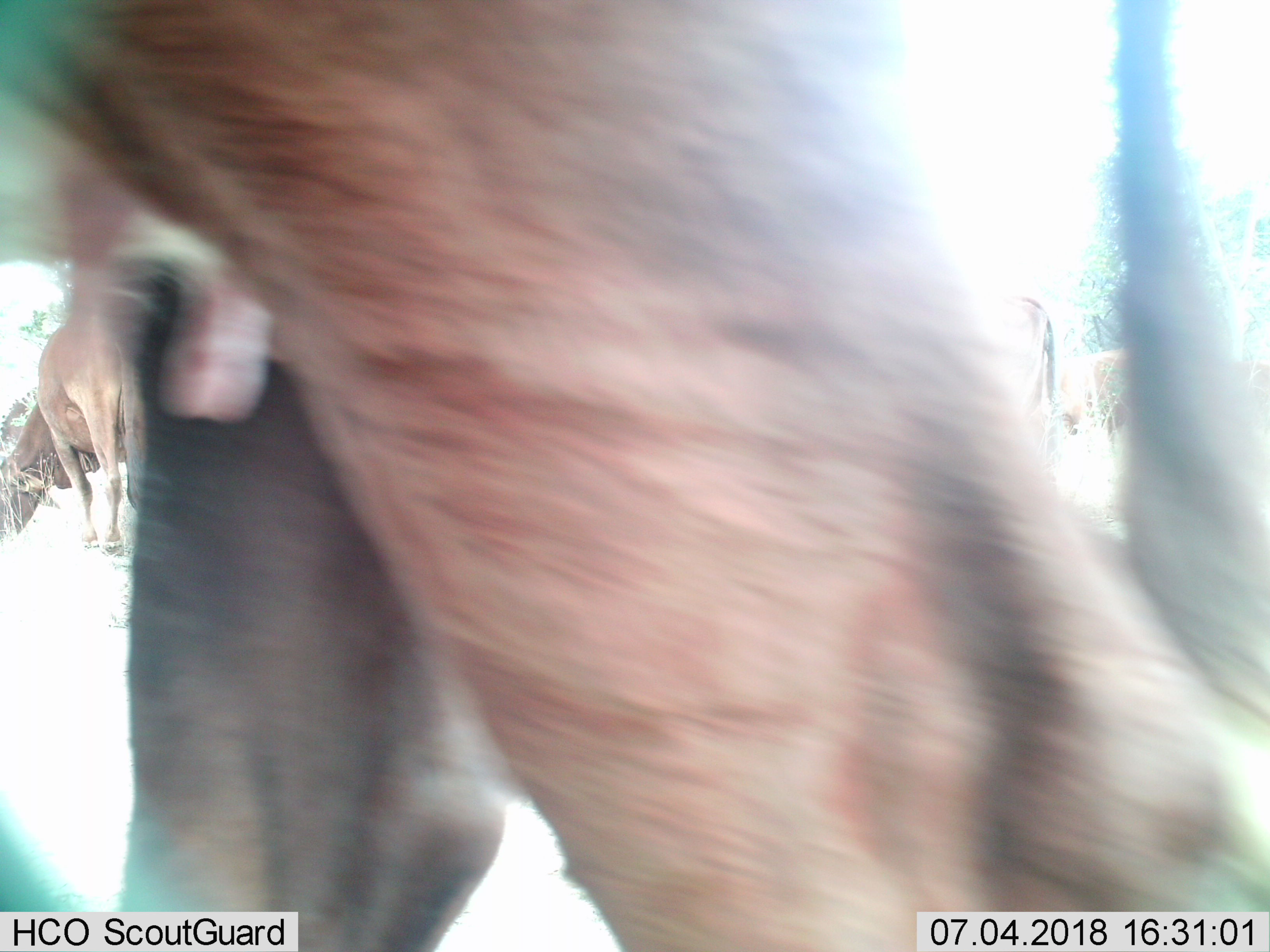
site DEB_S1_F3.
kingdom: Animalia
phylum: Chordata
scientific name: Vertebrata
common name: domestic animal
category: domesticanimal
Domesticanimal (domestic animal) (Vertebrata), count 4. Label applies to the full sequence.